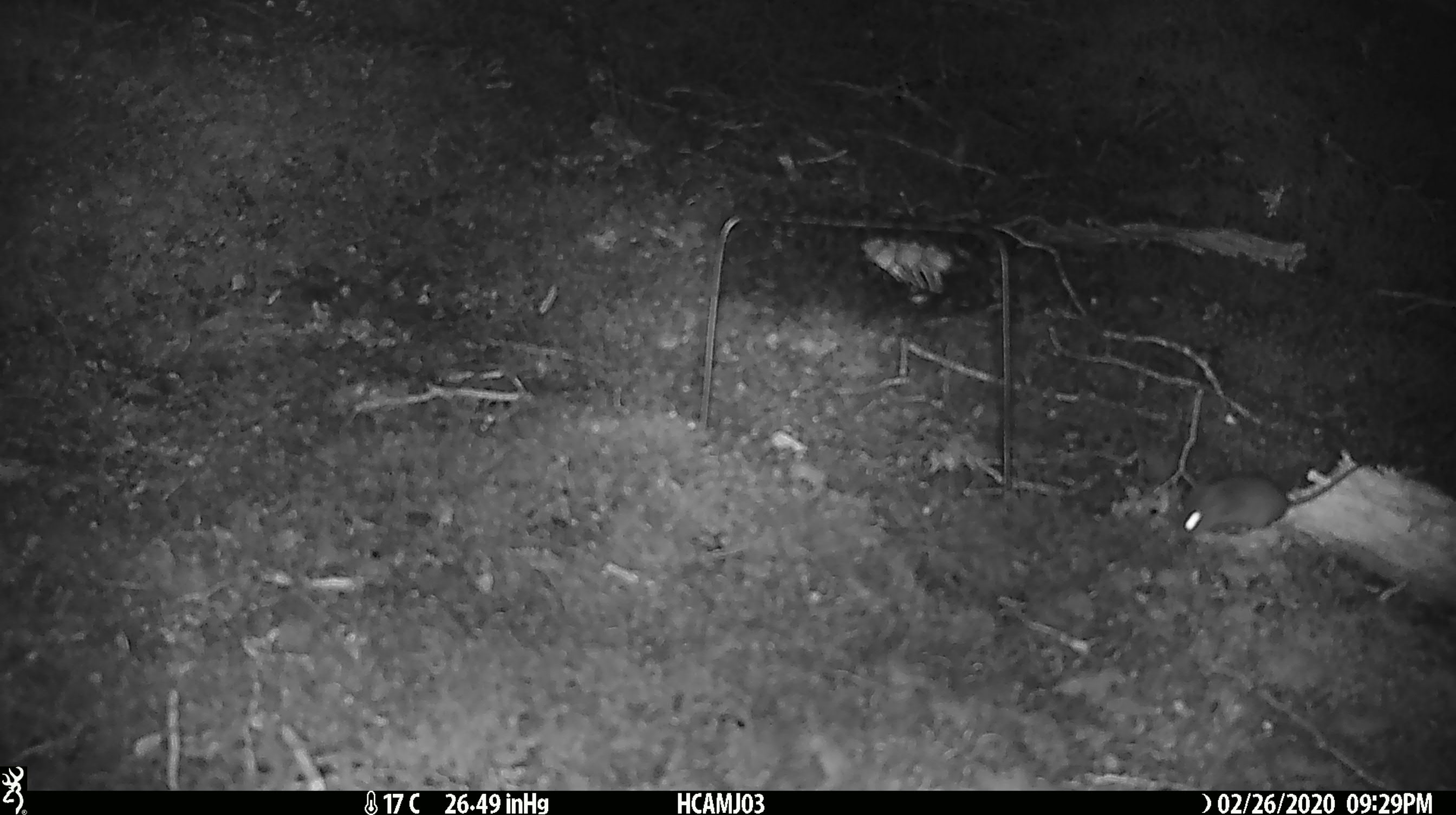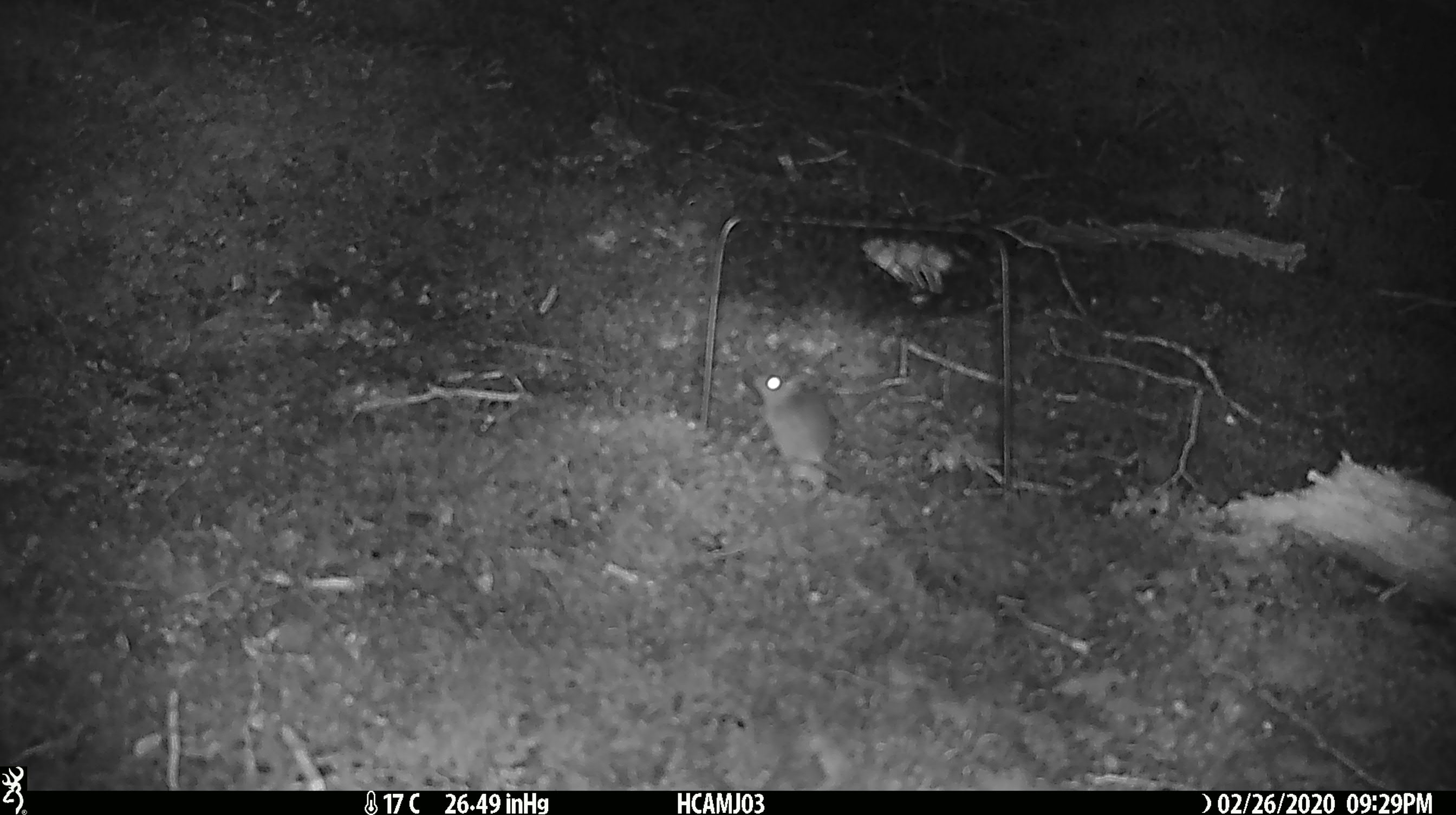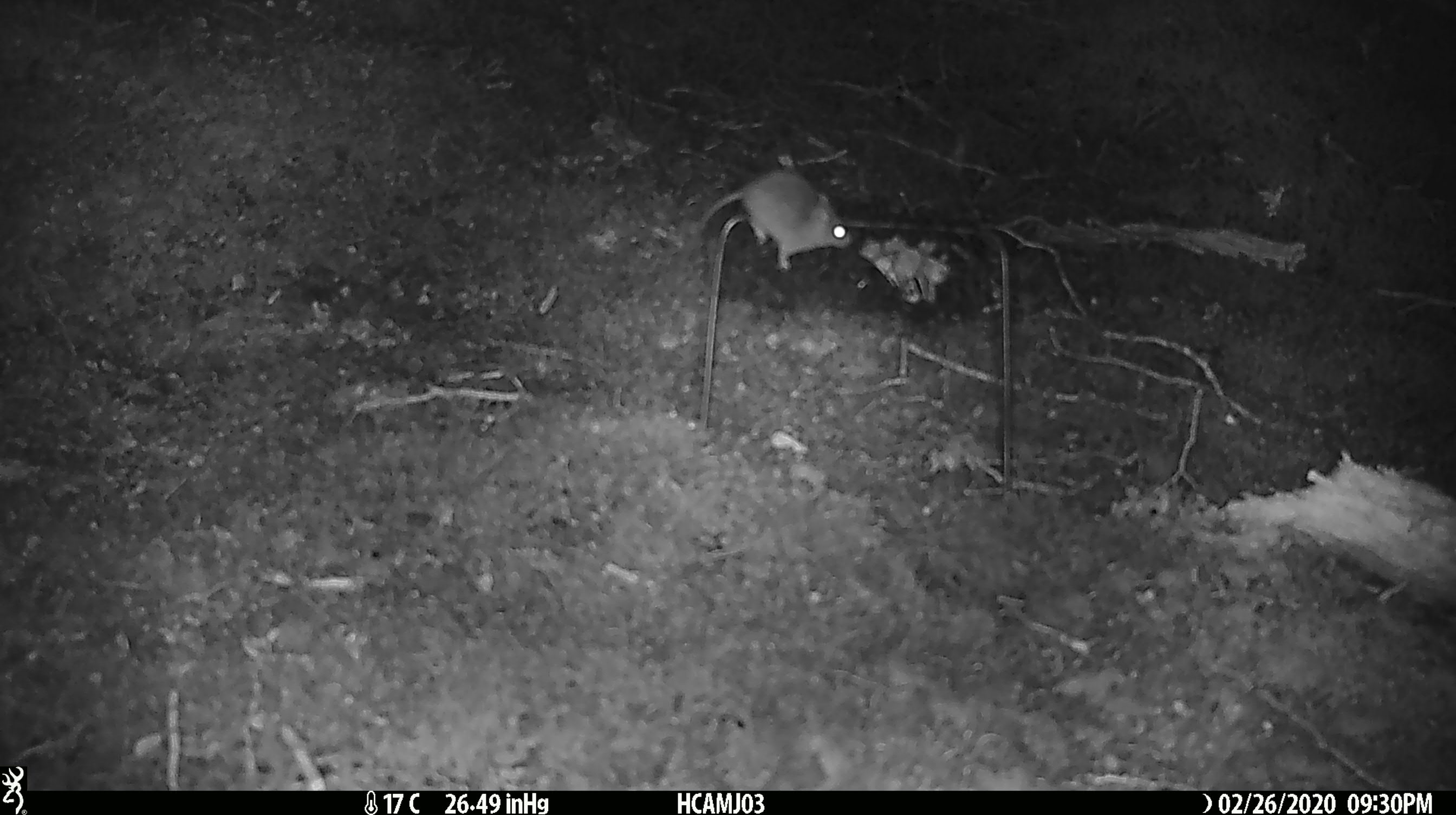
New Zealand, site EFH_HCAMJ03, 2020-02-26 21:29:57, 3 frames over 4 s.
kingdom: Animalia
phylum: Chordata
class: Mammalia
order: Rodentia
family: Muridae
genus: Mus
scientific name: Mus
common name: mouse